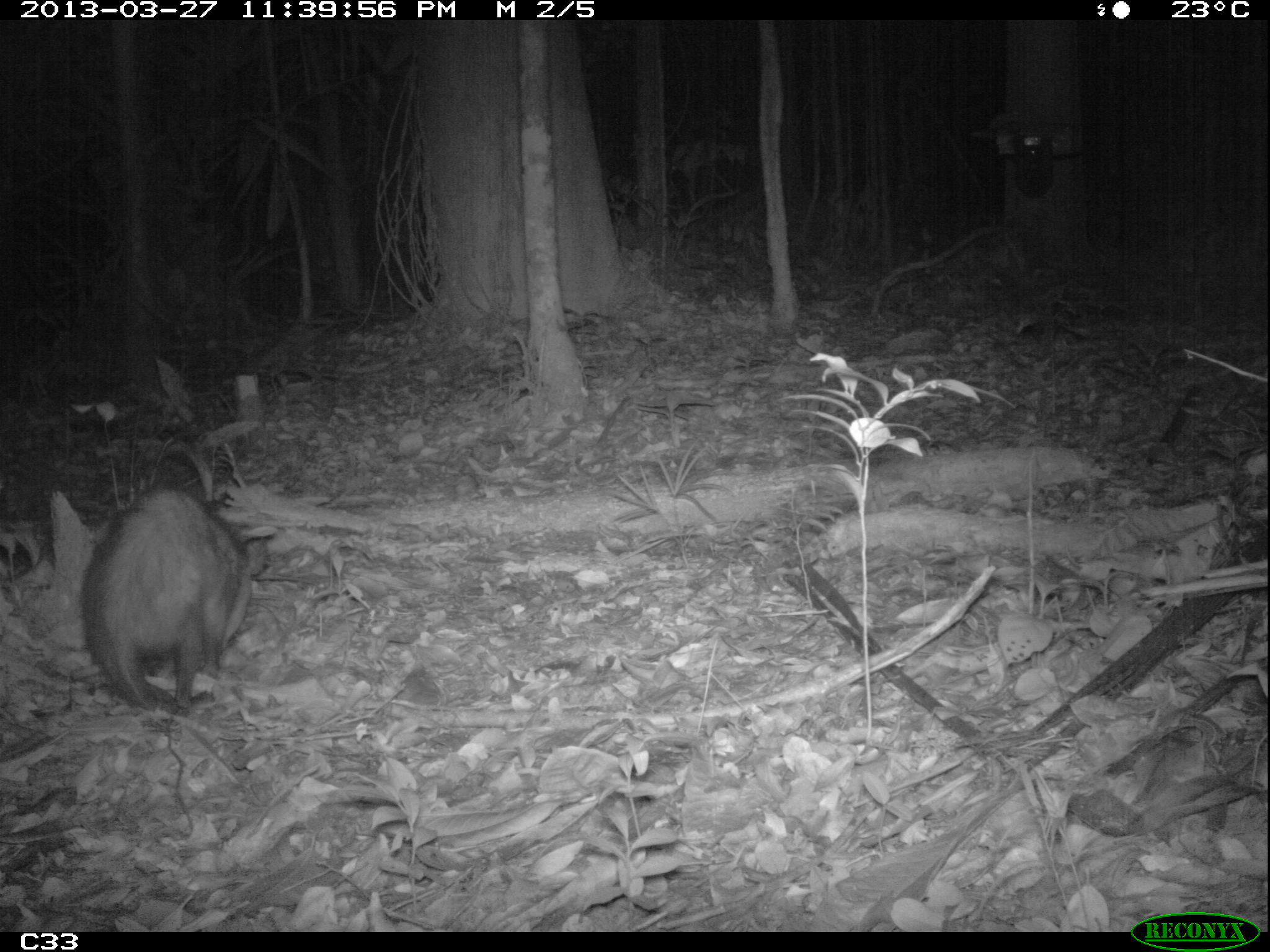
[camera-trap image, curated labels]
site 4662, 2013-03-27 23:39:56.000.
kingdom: Animalia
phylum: Chordata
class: Mammalia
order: Didelphimorphia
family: Didelphidae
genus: Didelphis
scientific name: Didelphis marsupialis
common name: southern opossum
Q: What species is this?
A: Didelphis marsupialis (southern opossum).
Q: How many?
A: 1.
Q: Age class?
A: Adult.